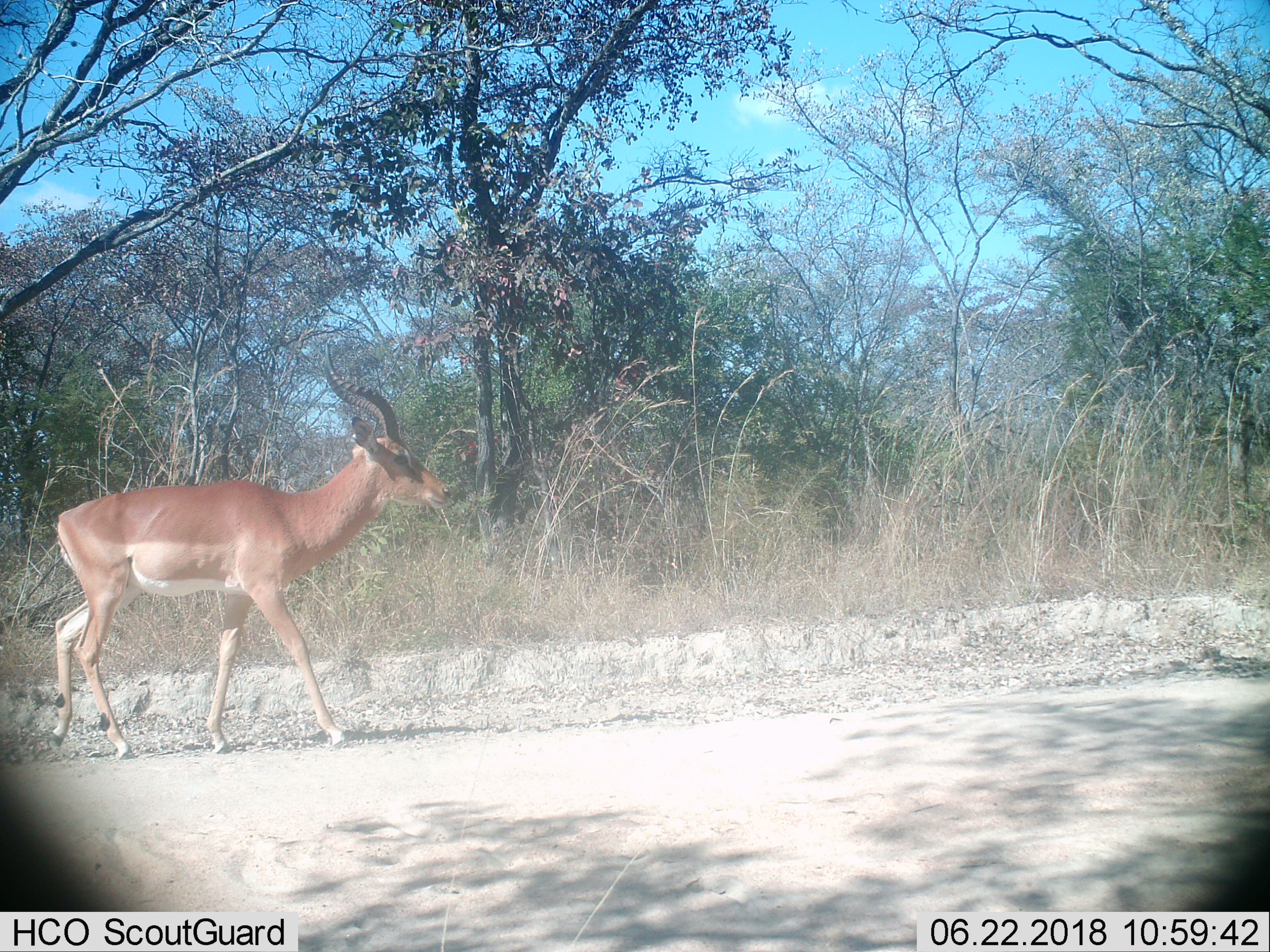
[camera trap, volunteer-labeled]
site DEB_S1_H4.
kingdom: Animalia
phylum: Chordata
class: Mammalia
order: Artiodactyla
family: Bovidae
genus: Aepyceros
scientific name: Aepyceros melampus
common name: impala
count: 1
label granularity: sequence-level